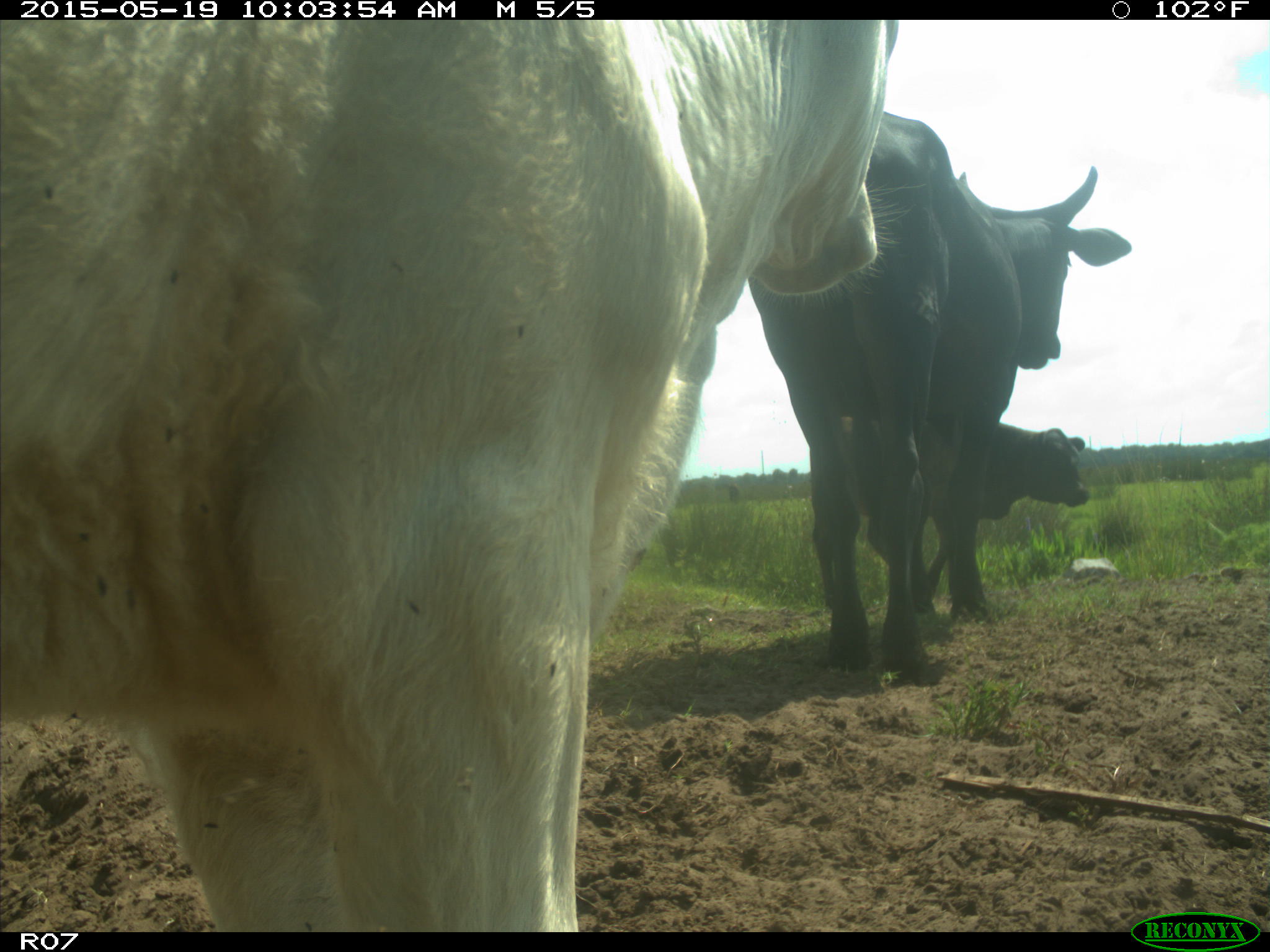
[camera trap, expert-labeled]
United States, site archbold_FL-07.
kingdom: Animalia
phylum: Chordata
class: Mammalia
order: Artiodactyla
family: Bovidae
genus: Bos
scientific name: Bos taurus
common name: domestic cow